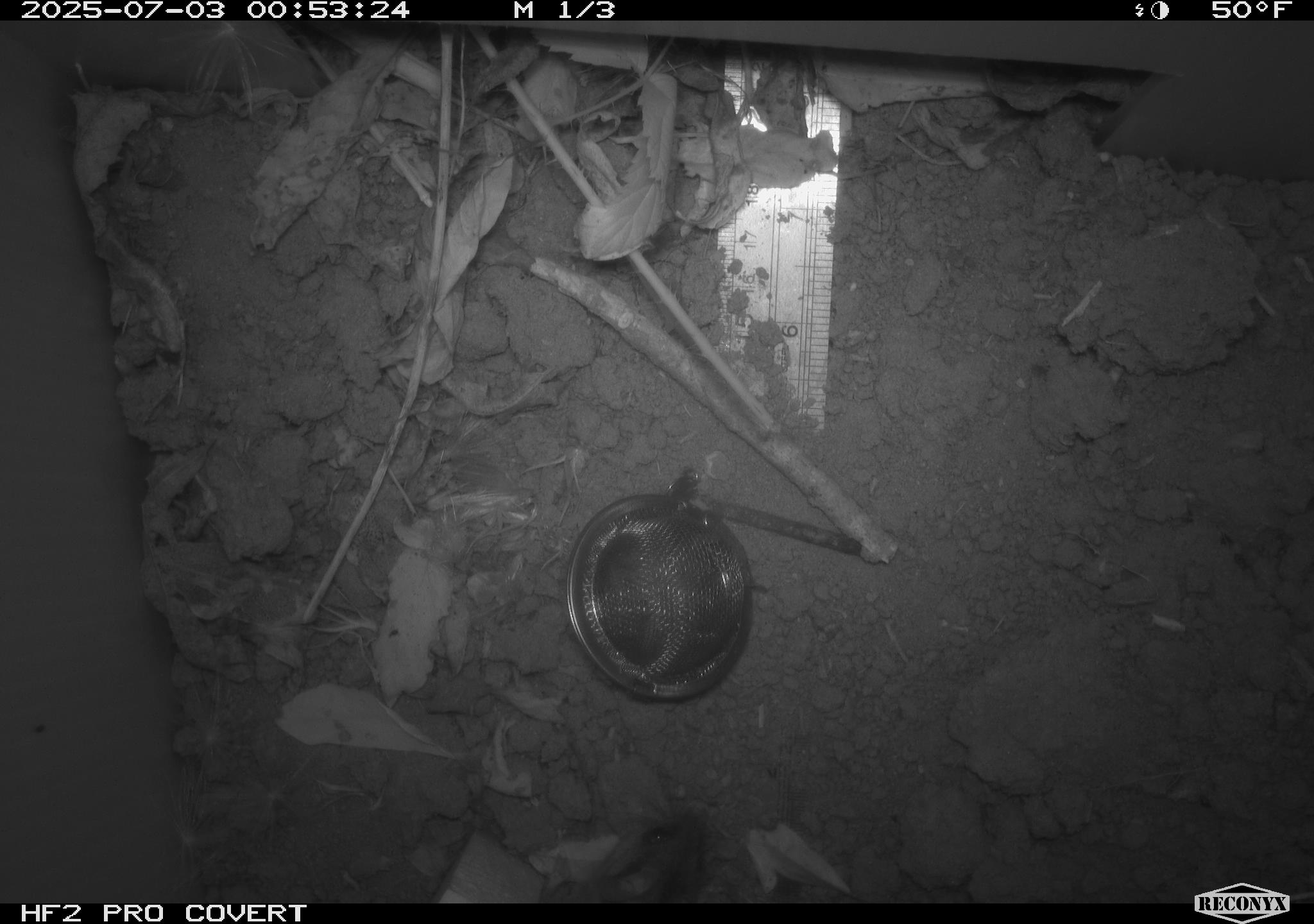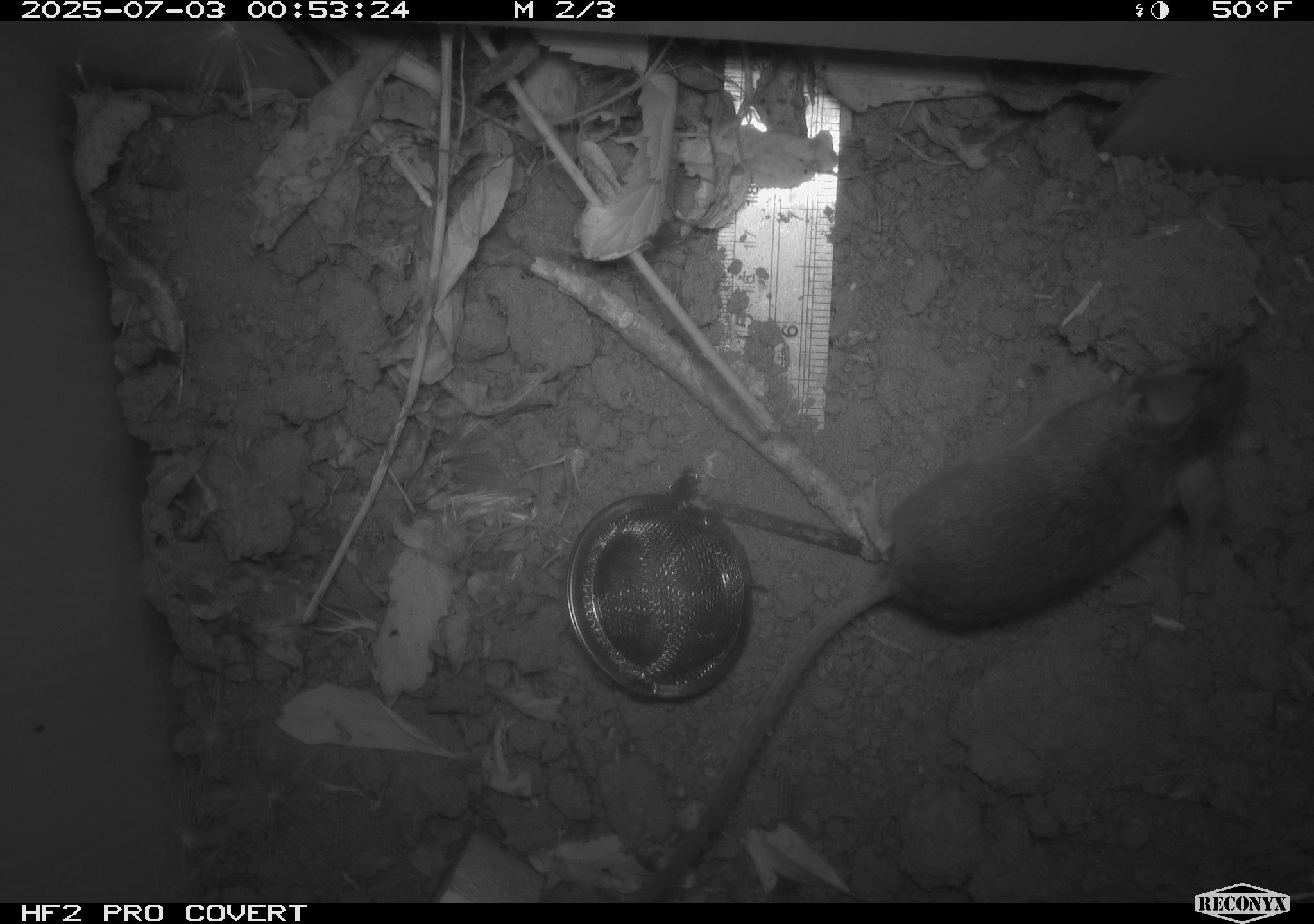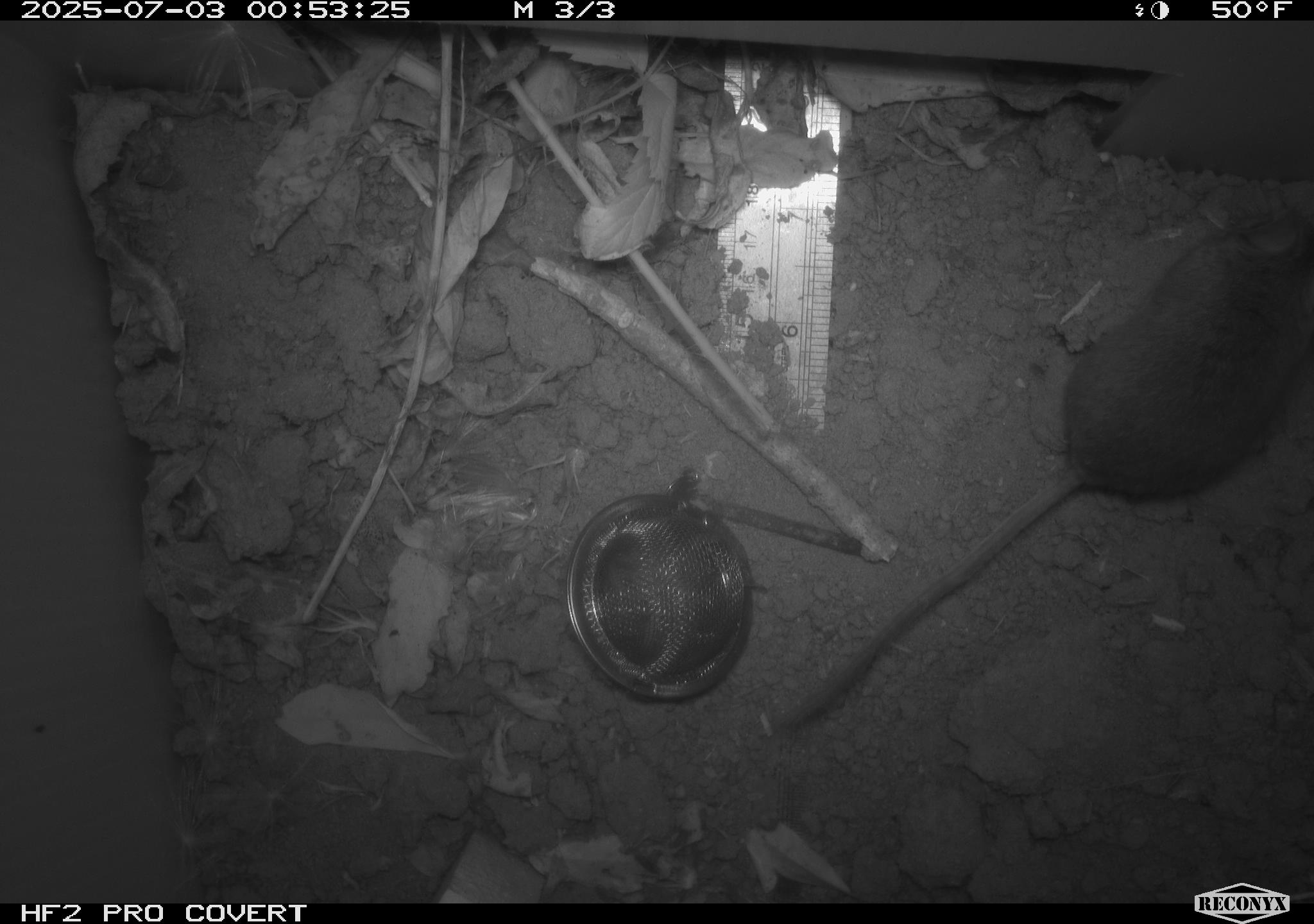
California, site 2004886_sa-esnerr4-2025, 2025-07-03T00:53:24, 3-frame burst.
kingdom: Animalia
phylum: Chordata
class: Mammalia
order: Rodentia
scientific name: Rodentia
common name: rodent